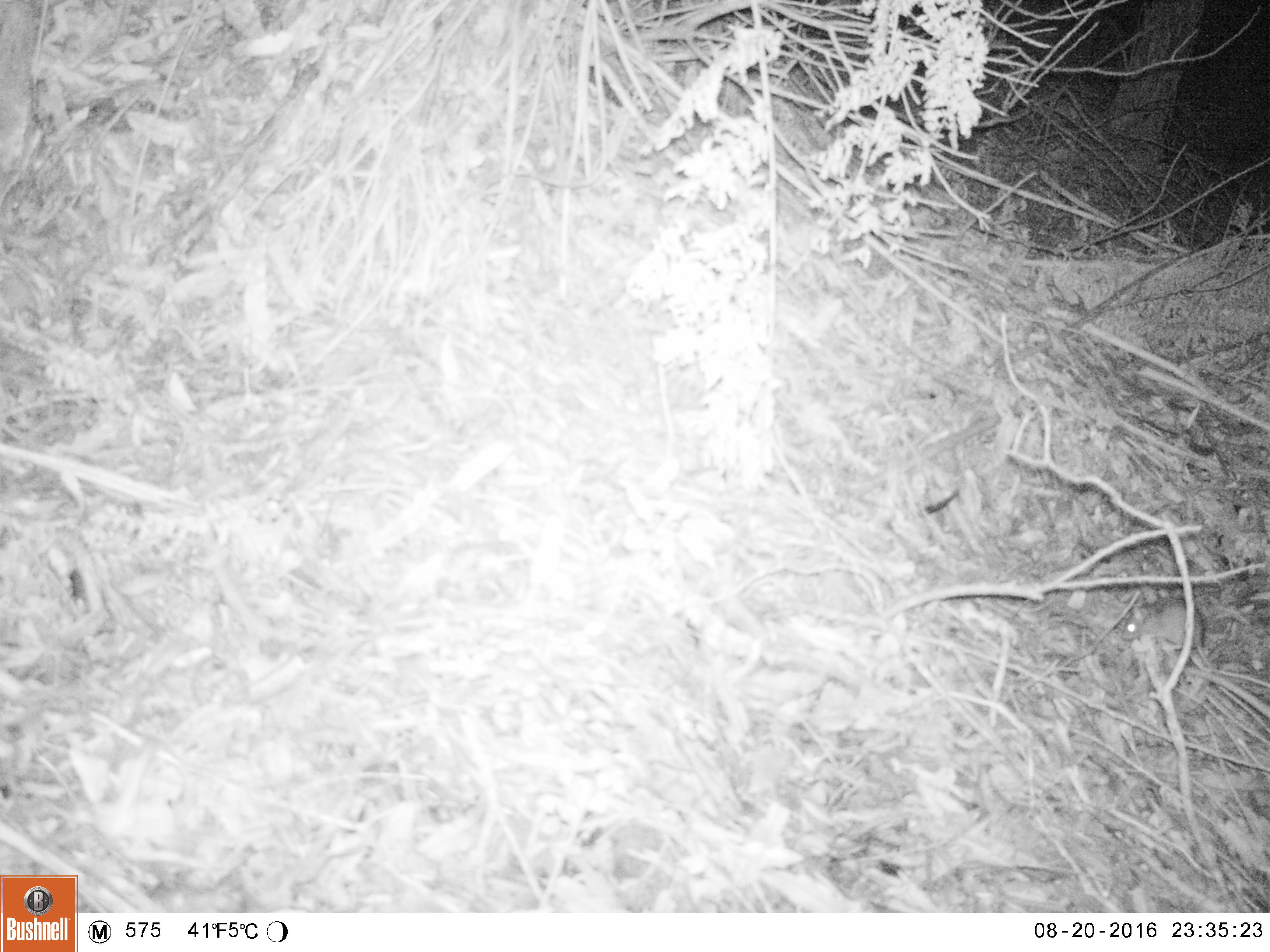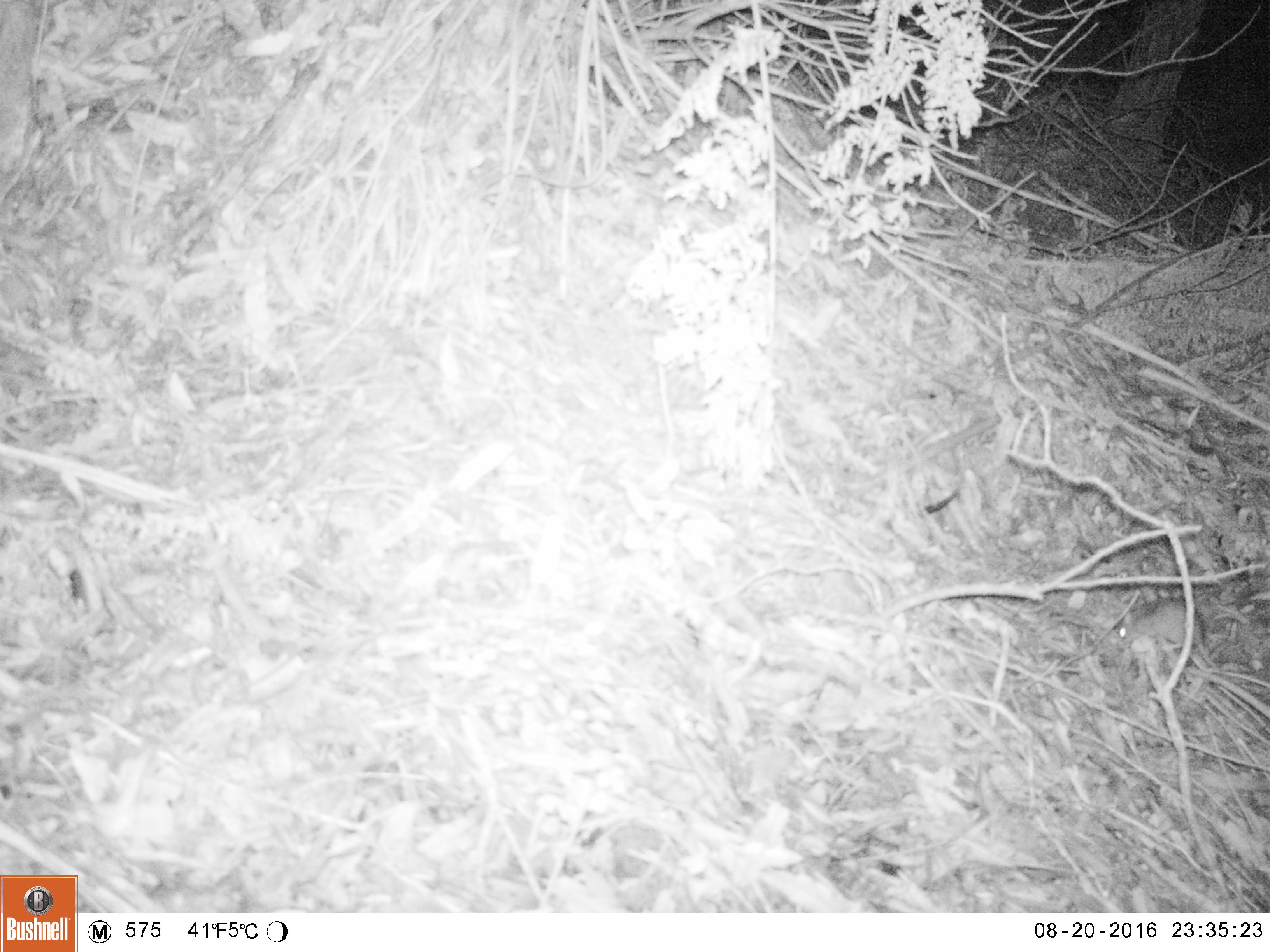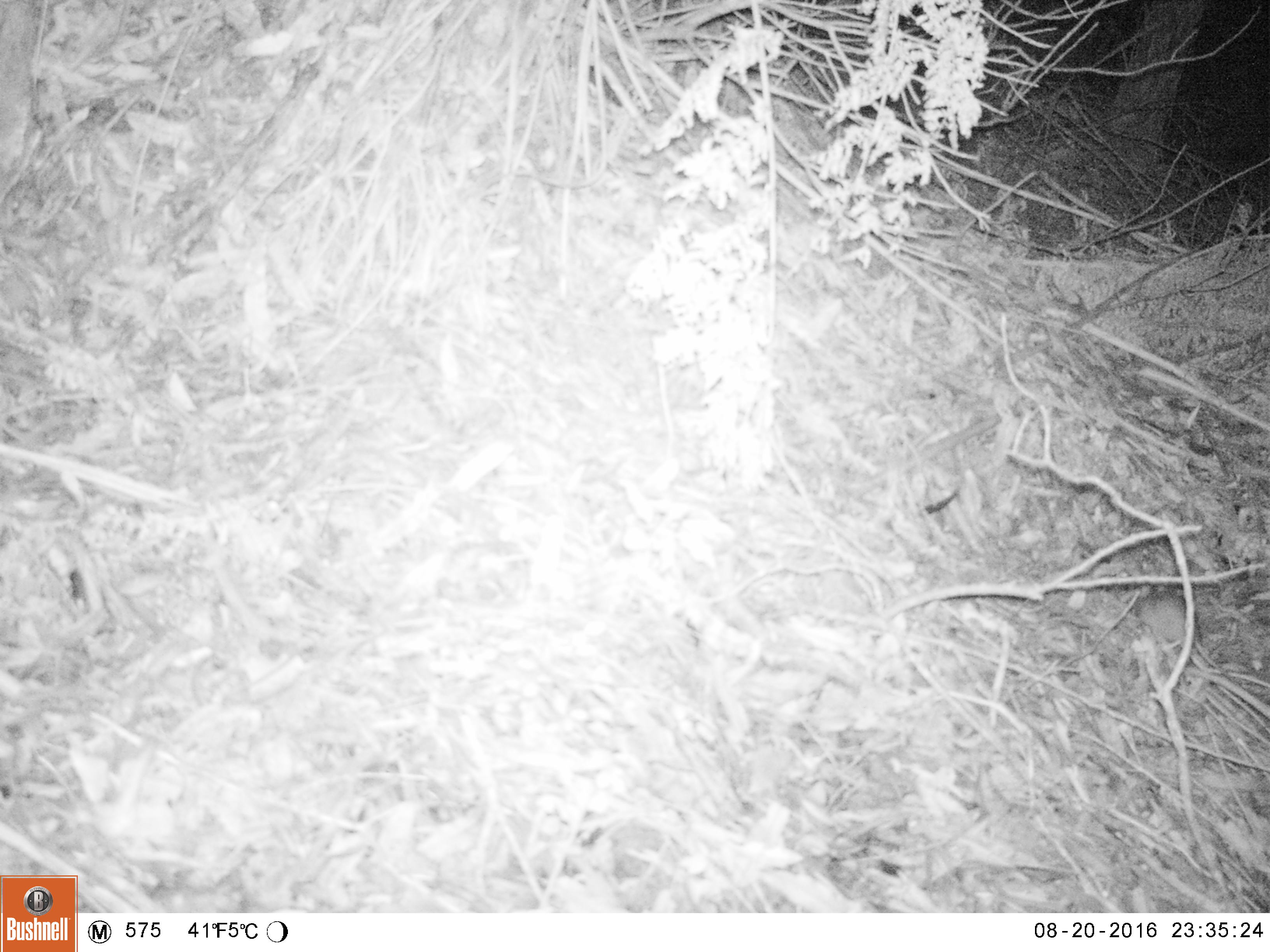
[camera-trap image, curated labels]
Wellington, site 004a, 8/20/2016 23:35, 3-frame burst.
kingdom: Animalia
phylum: Chordata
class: Mammalia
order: Rodentia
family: Muridae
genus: Rattus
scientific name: Rattus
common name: rat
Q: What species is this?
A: Rat (Rattus).